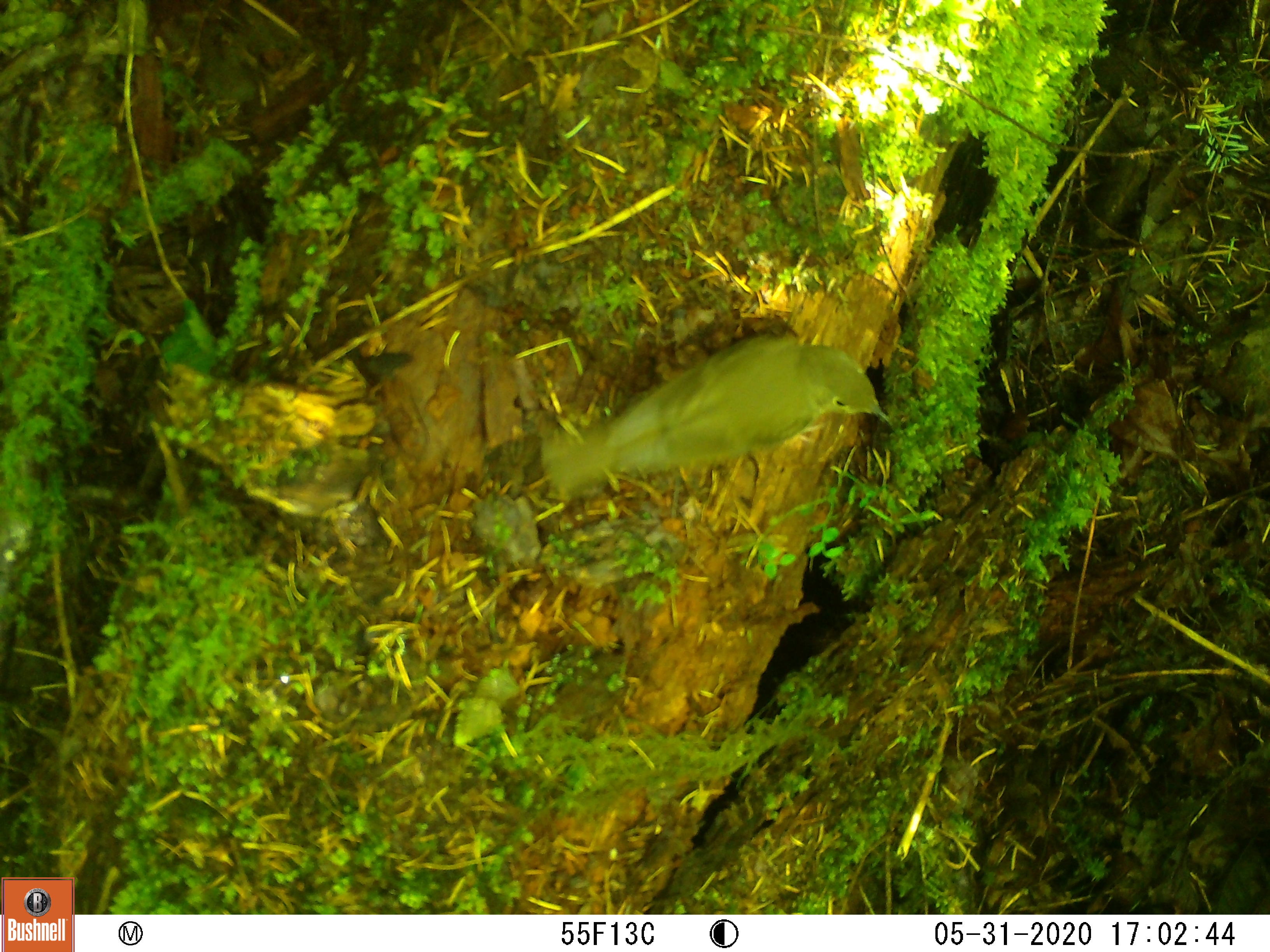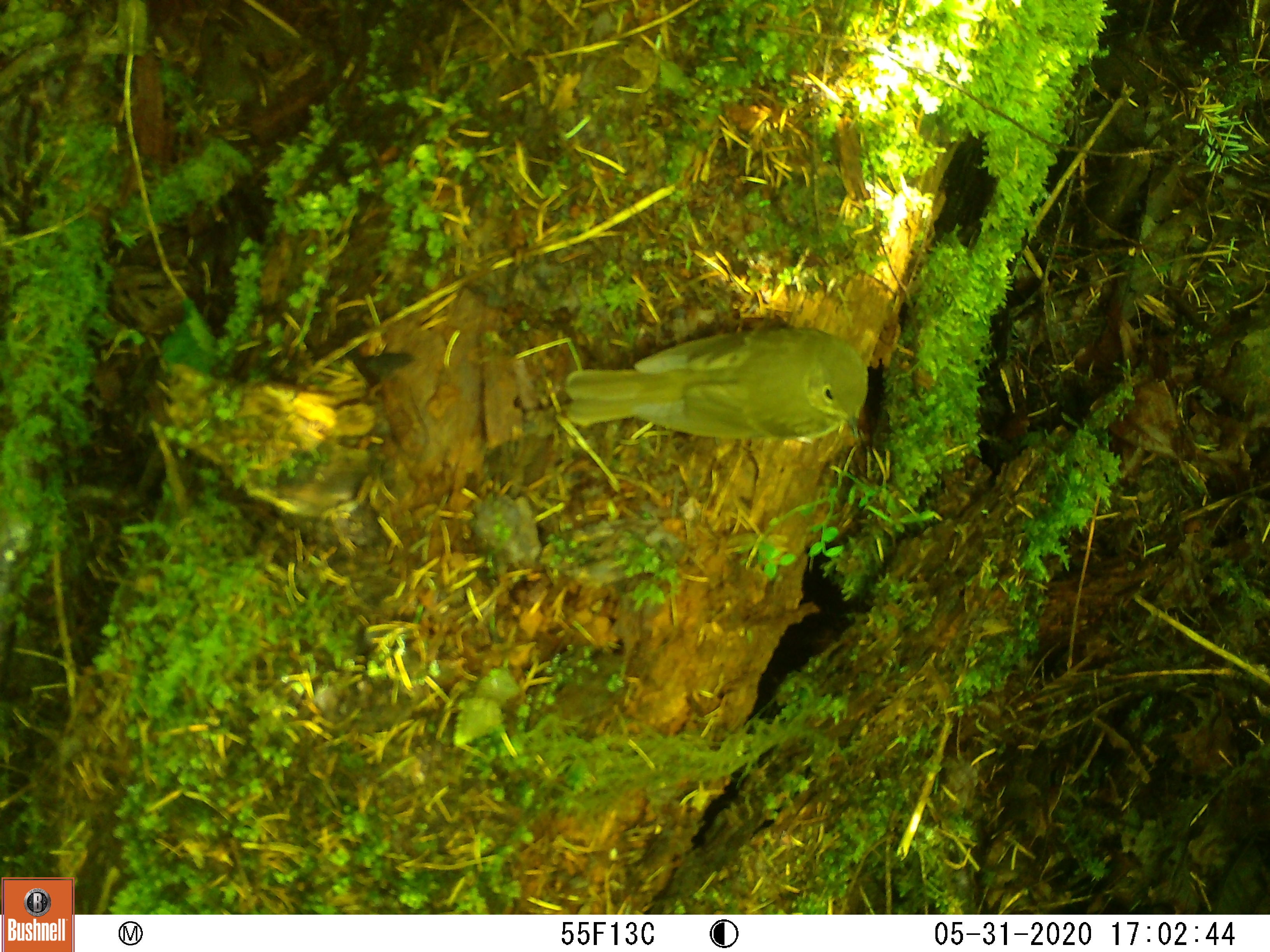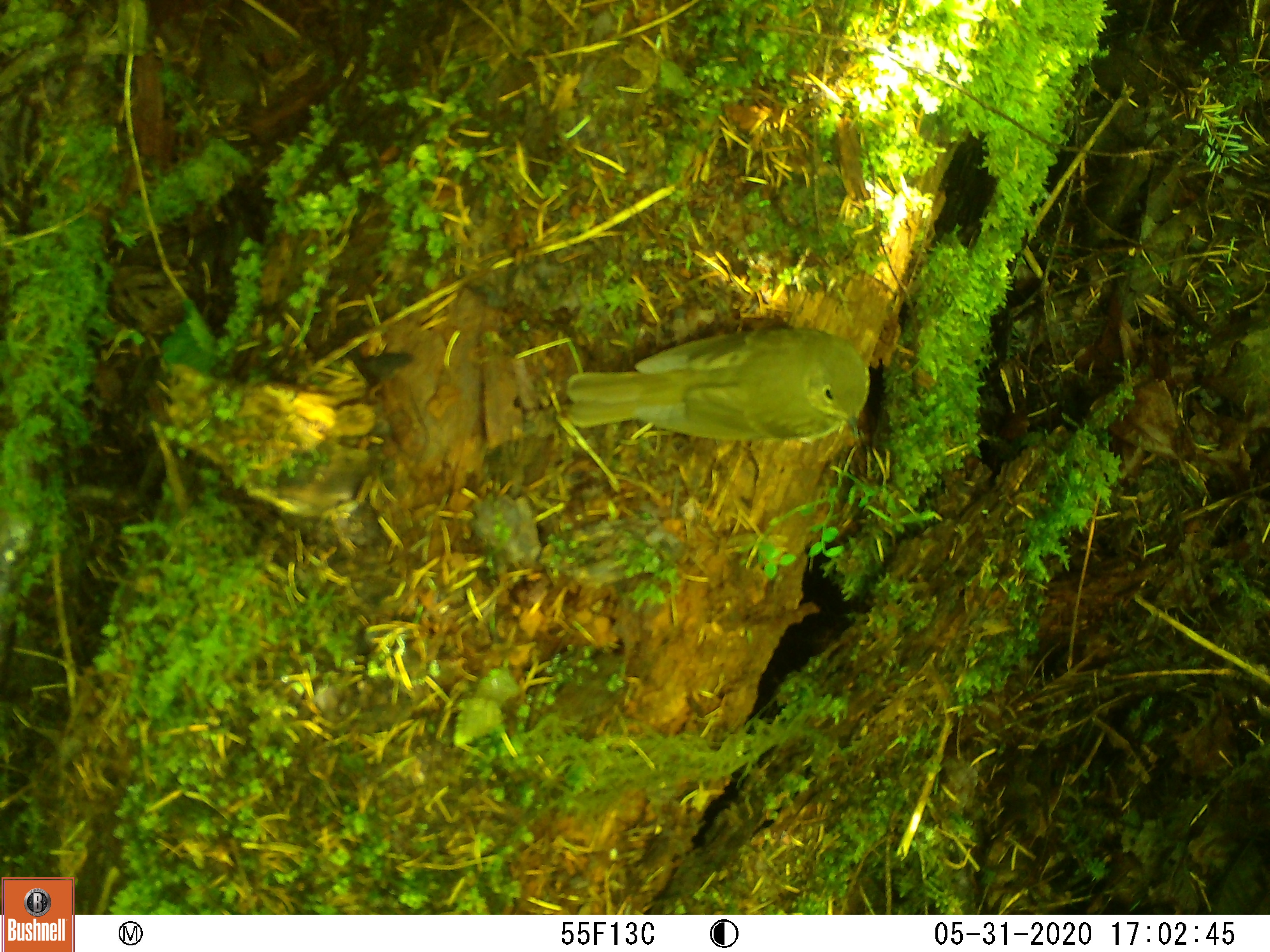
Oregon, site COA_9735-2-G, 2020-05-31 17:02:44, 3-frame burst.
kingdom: Animalia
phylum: Chordata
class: Aves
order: Passeriformes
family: Turdidae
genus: Catharus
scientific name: Catharus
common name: brown thrushes and nightingale-thrushes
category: catharus species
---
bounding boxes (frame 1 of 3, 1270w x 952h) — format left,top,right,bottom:
catharus species: 525,308,909,548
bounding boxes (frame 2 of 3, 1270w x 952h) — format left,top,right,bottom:
catharus species: 537,303,897,470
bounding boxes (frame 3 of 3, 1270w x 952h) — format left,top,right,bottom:
catharus species: 540,299,895,456